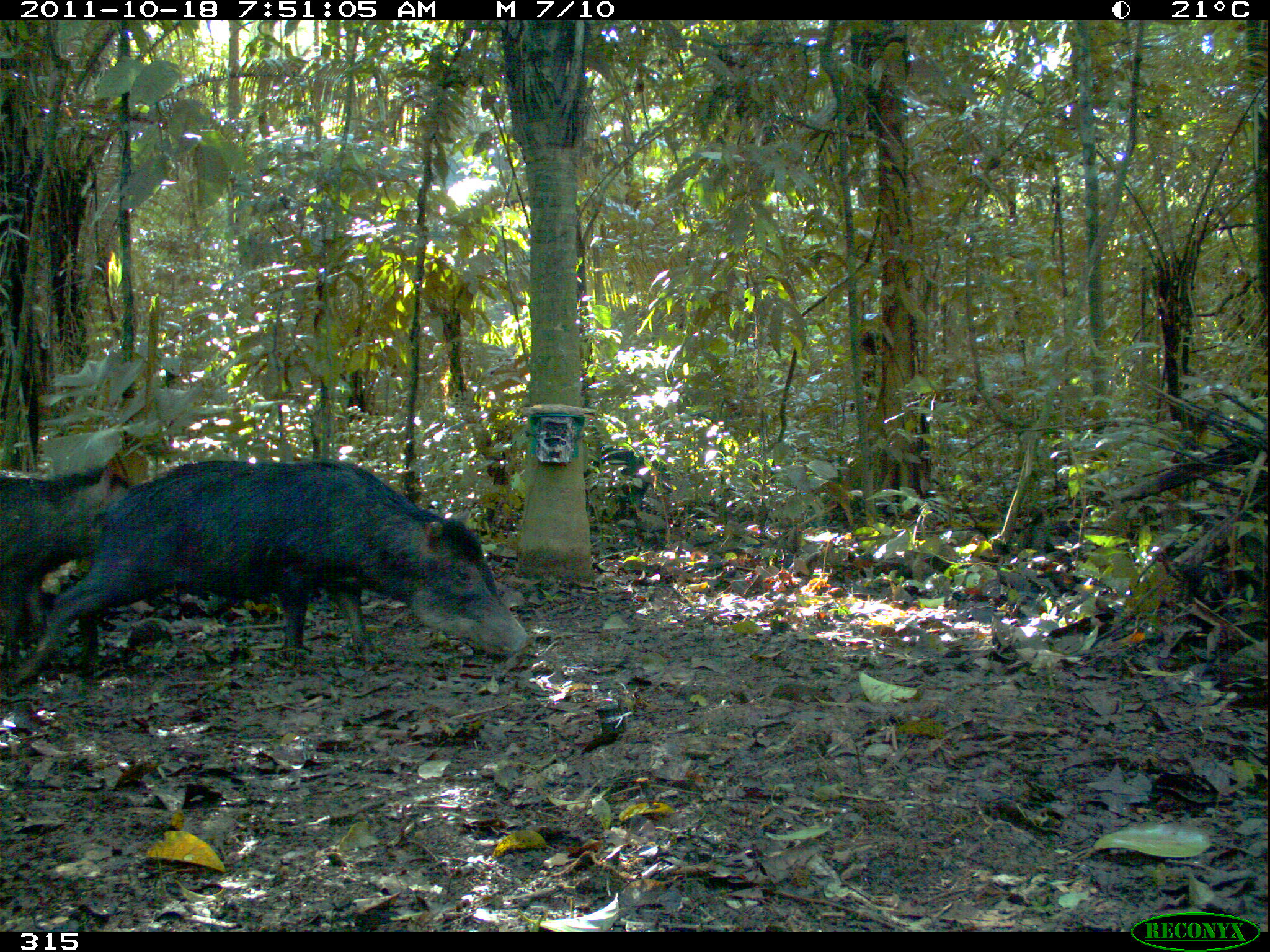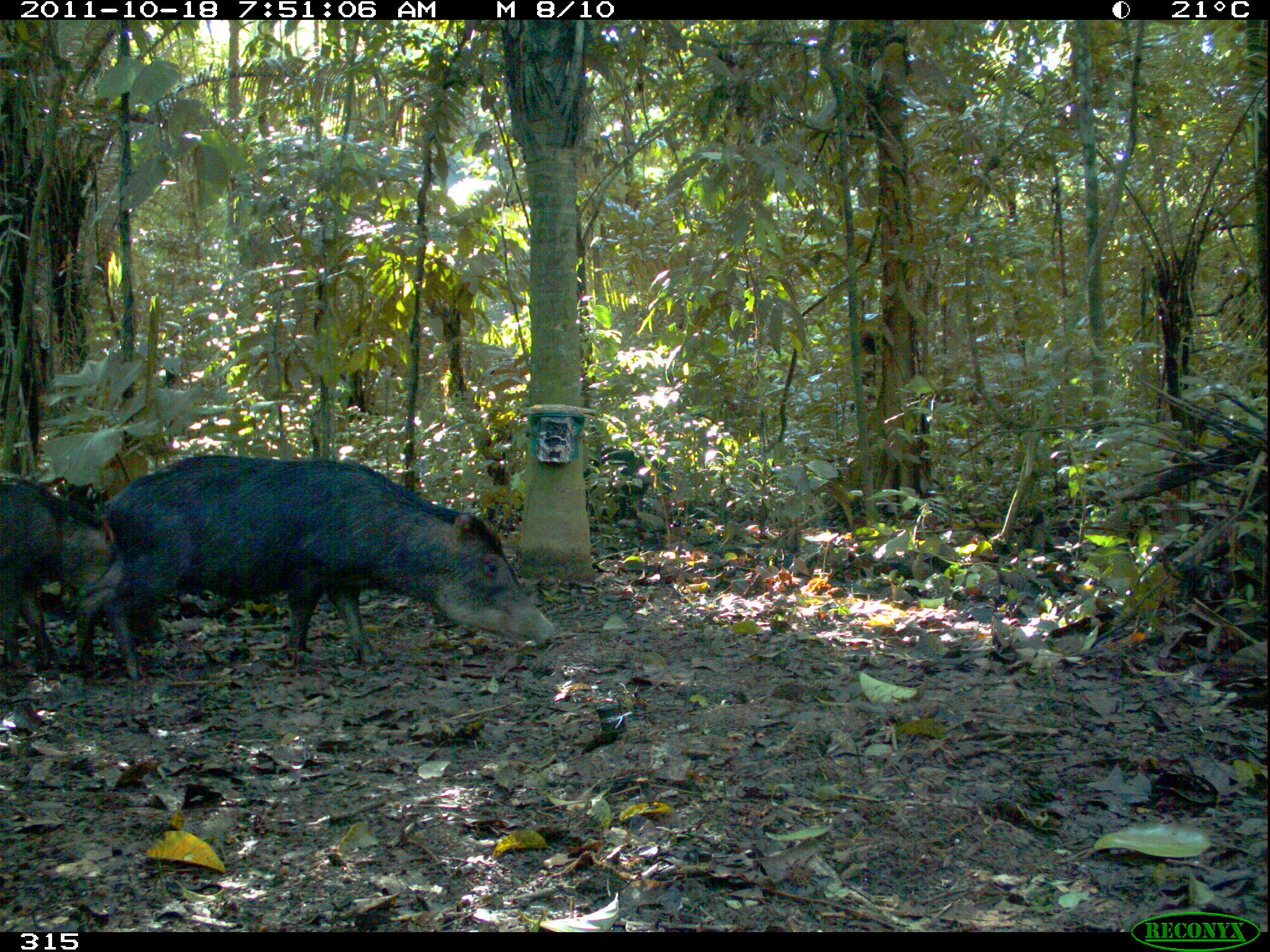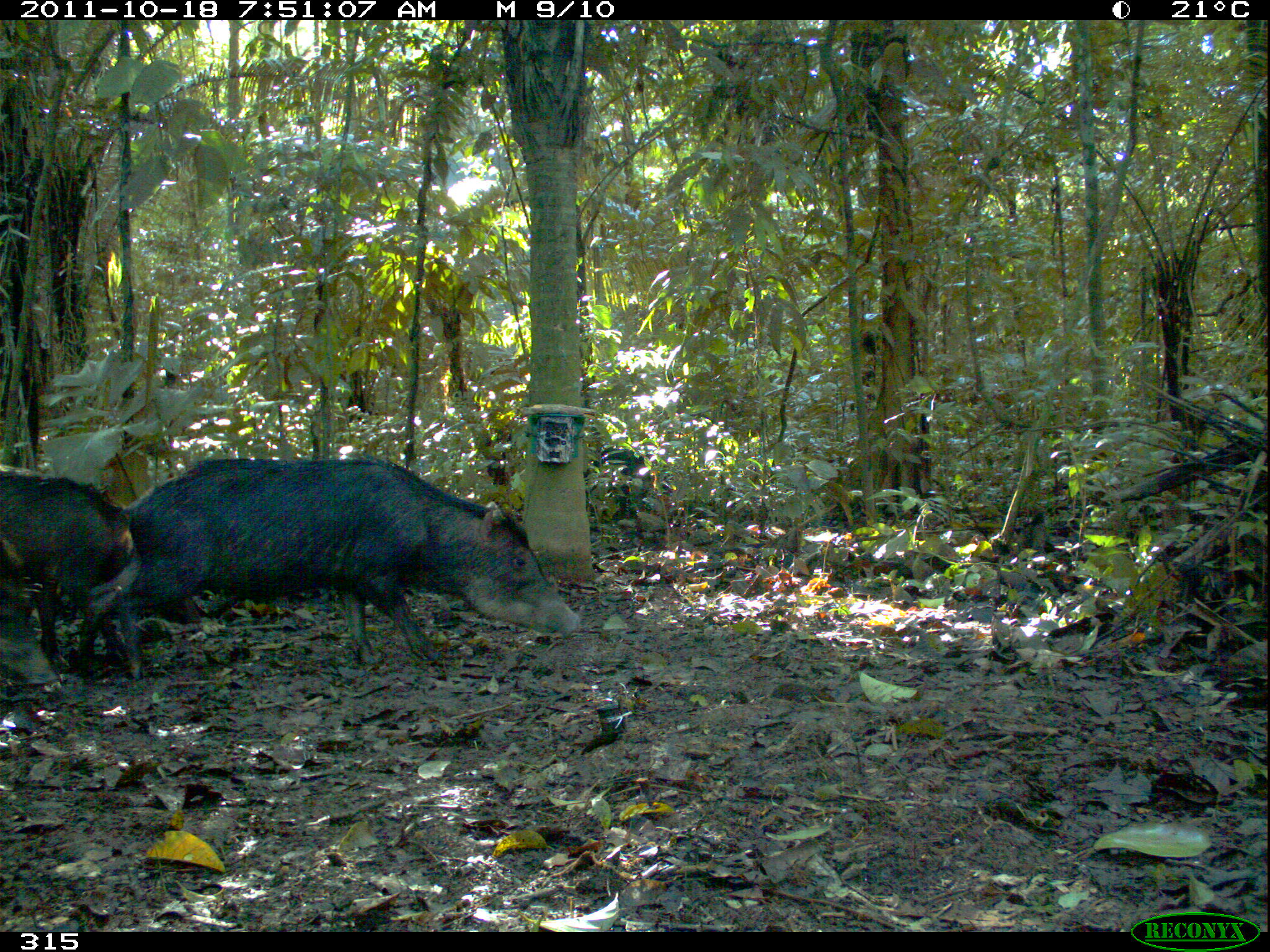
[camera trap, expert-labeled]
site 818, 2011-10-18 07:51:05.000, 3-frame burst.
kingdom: Animalia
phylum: Chordata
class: Mammalia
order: Artiodactyla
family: Tayassuidae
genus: Tayassu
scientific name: Tayassu pecari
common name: white-lipped peccary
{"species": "Tayassu pecari (white-lipped peccary)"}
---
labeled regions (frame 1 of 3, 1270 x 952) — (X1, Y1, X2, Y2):
tayassu pecari: (8, 458, 528, 695); (0, 466, 133, 673)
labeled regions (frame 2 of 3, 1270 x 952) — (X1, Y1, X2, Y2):
tayassu pecari: (76, 454, 559, 684); (0, 472, 124, 675)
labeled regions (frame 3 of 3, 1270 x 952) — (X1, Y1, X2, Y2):
tayassu pecari: (77, 457, 582, 678); (0, 472, 200, 692)